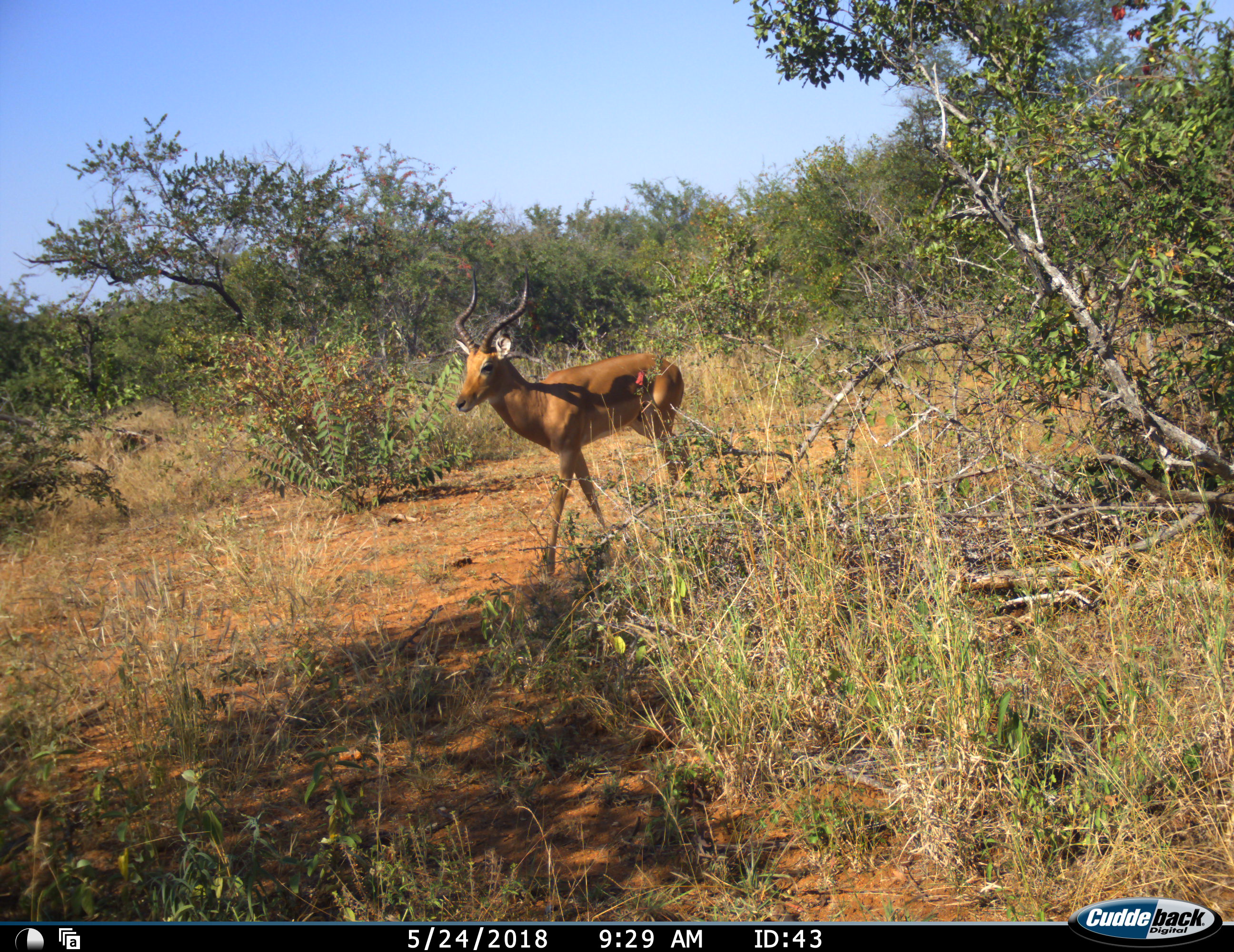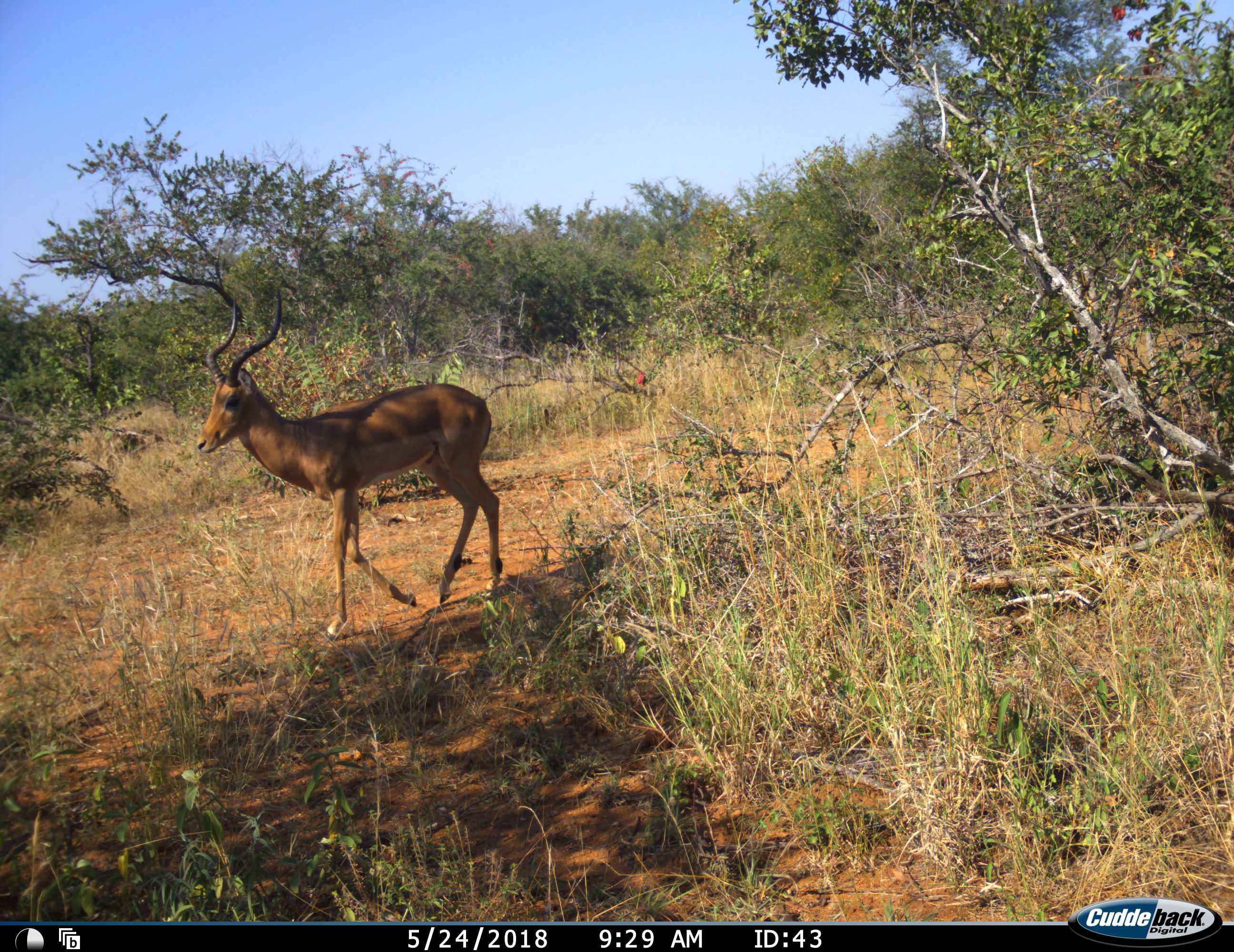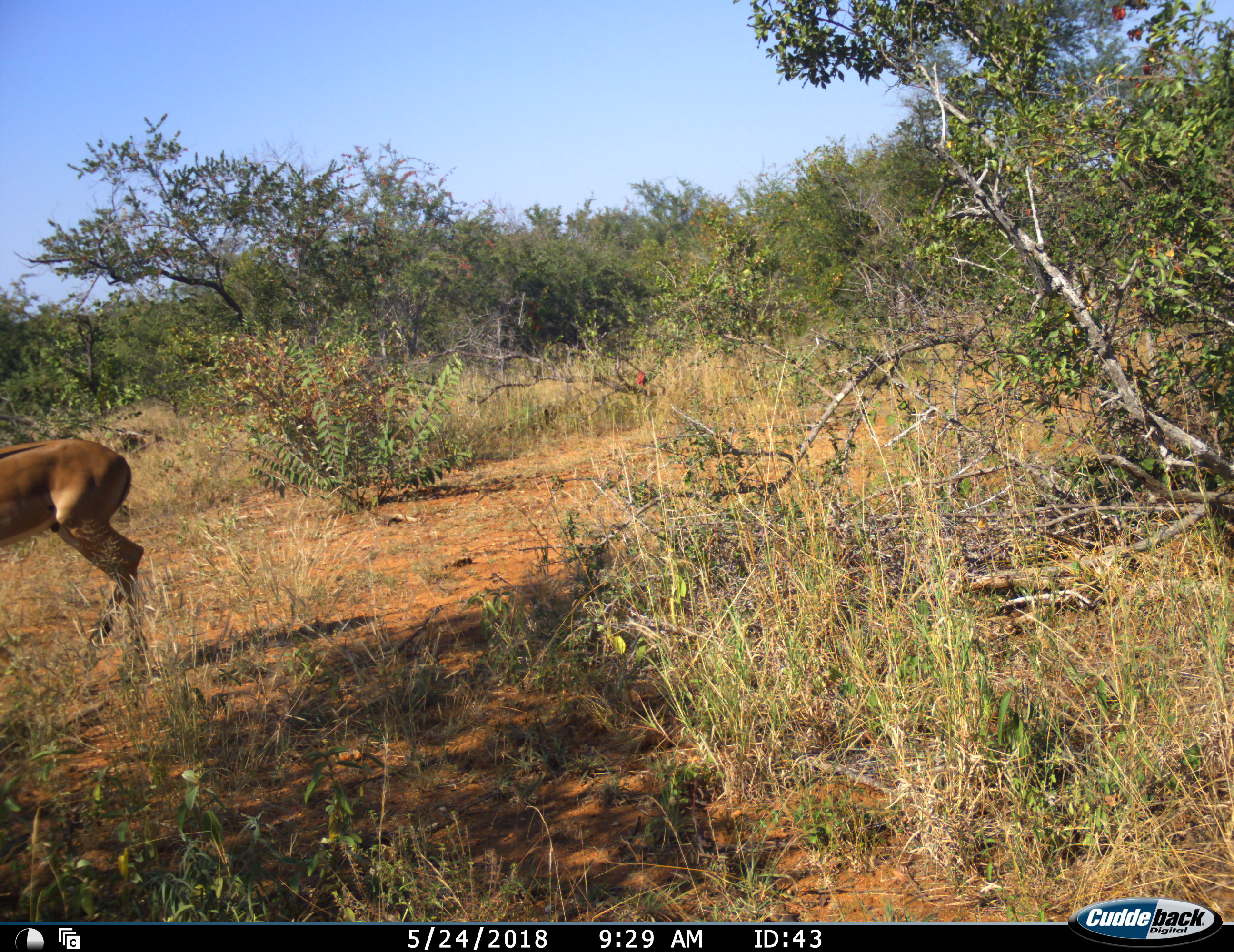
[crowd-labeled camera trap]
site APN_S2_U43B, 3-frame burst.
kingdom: Animalia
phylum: Chordata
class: Mammalia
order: Artiodactyla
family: Bovidae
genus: Aepyceros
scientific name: Aepyceros melampus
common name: impala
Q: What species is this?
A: Impala (Aepyceros melampus).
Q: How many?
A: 1.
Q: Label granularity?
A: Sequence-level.